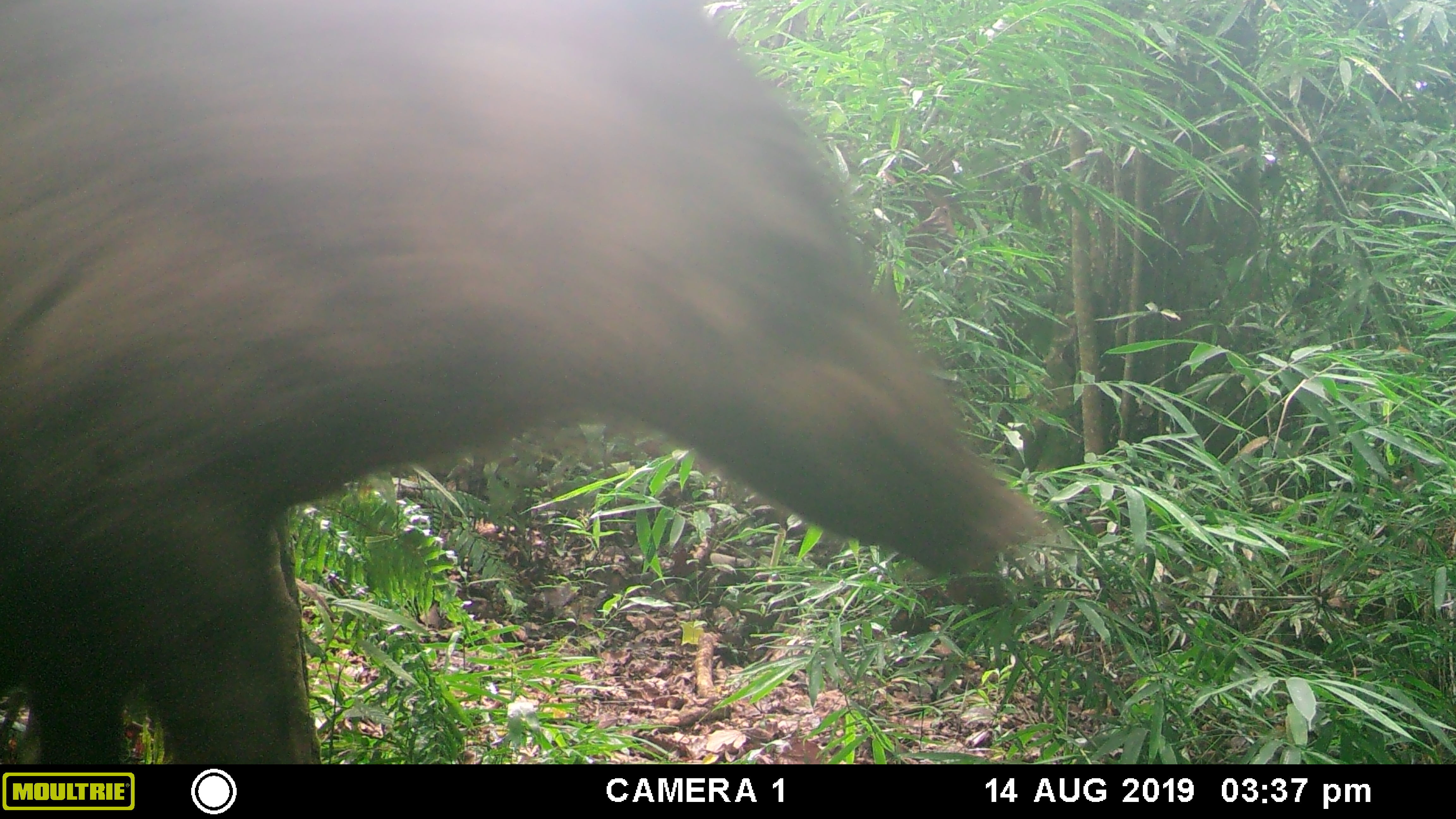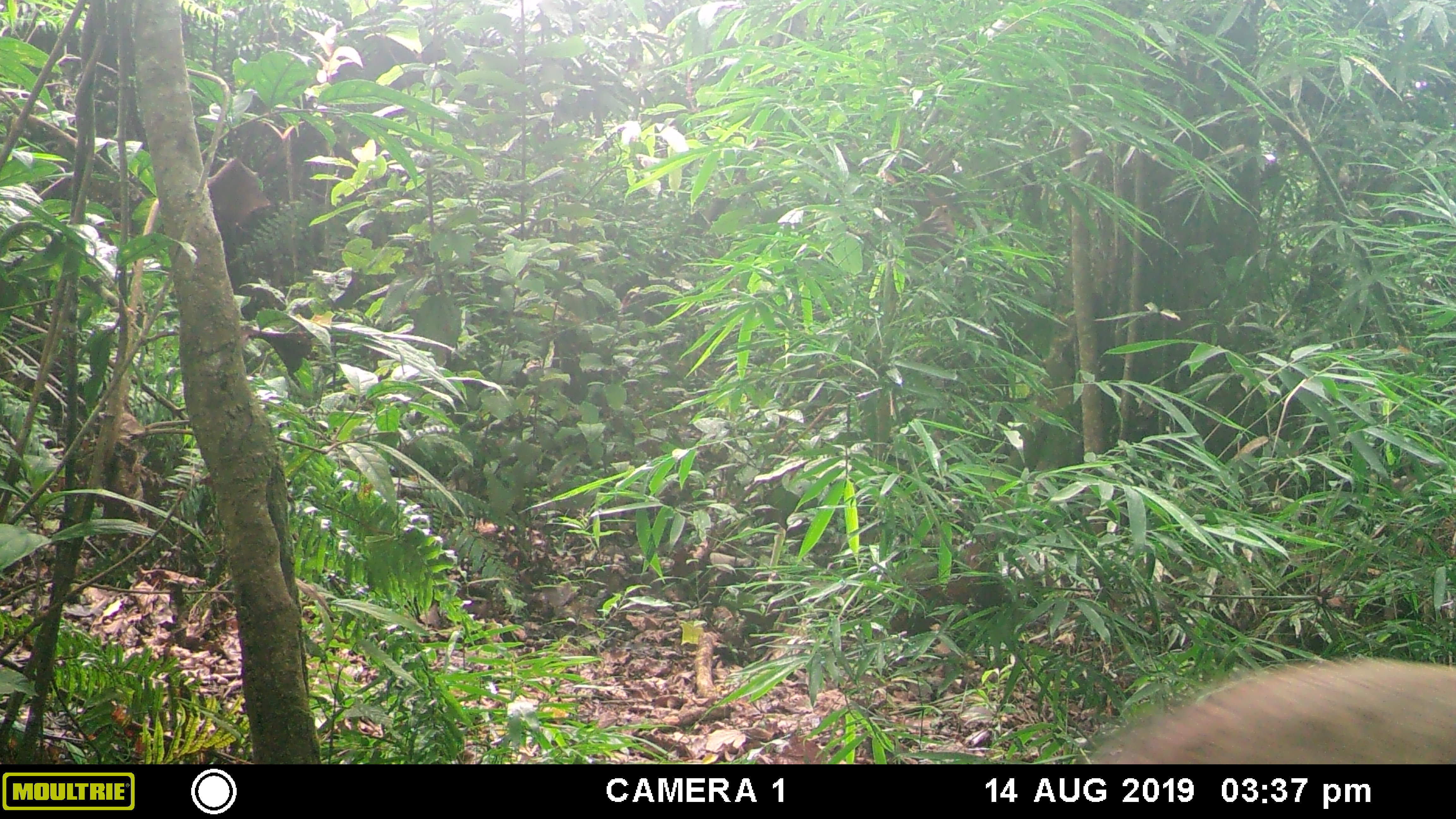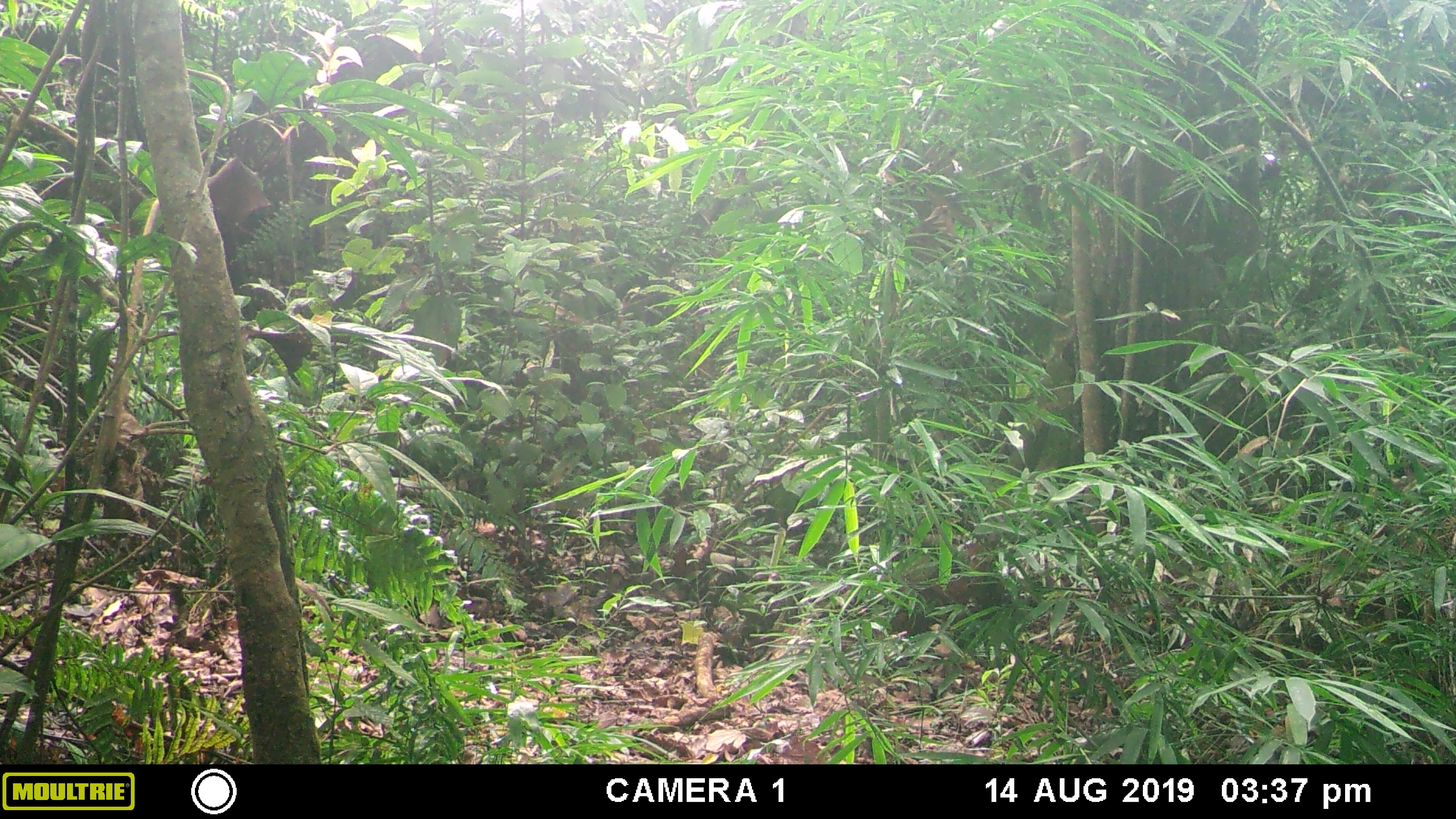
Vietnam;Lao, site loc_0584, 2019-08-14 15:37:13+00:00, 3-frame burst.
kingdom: Animalia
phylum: Chordata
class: Mammalia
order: Artiodactyla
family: Suidae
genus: Sus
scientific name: Sus scrofa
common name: eurasian wild pig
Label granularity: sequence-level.